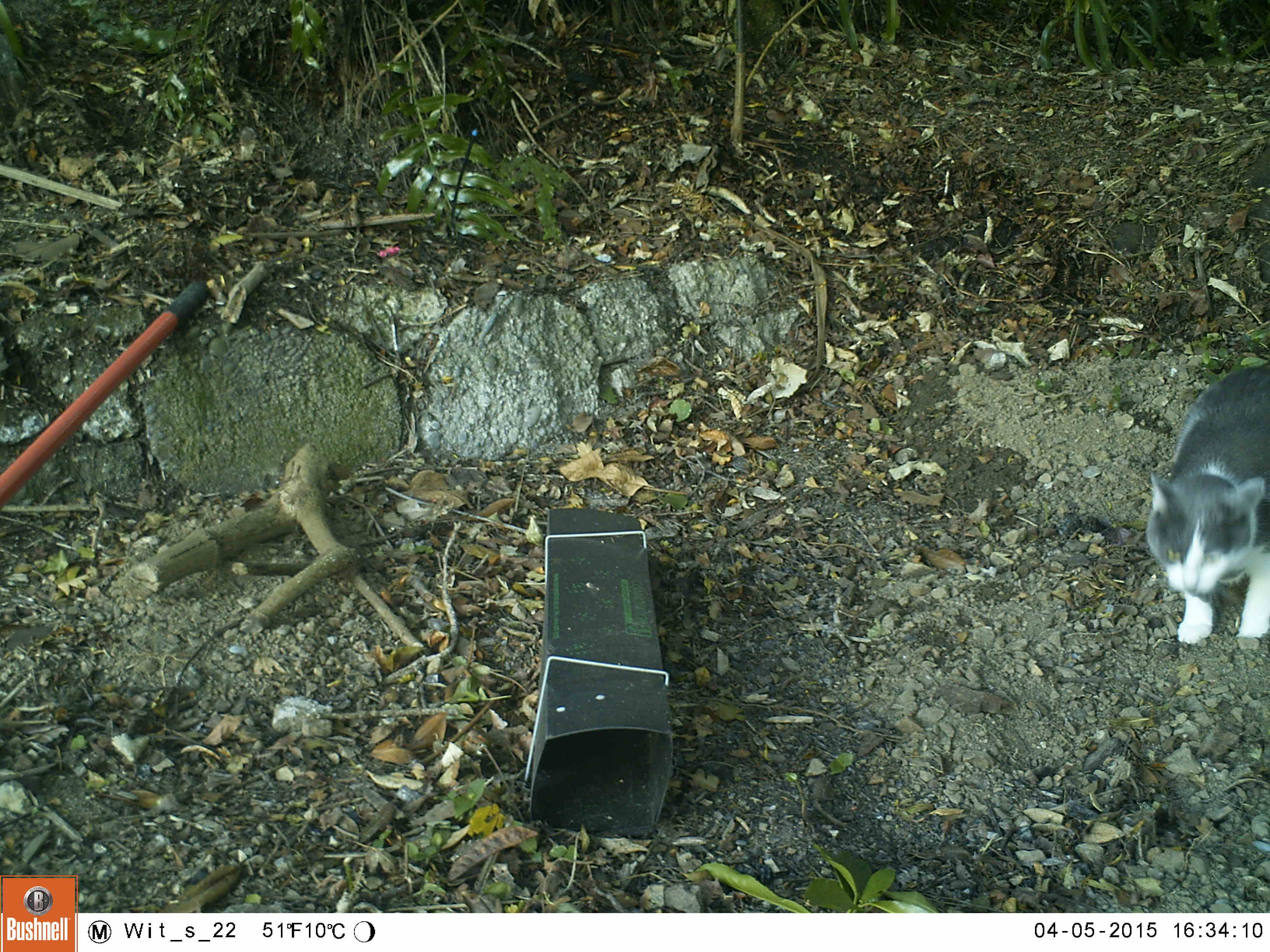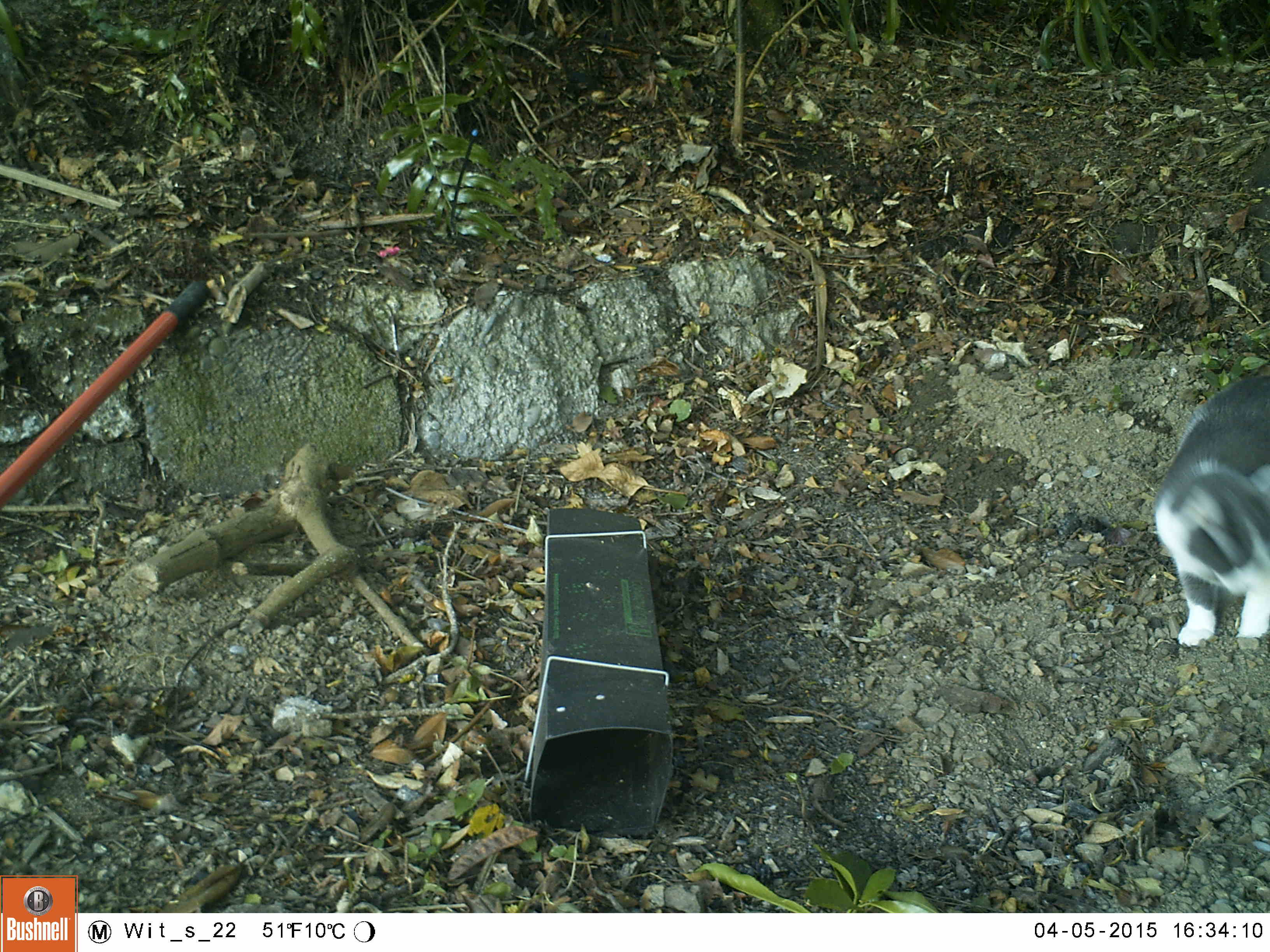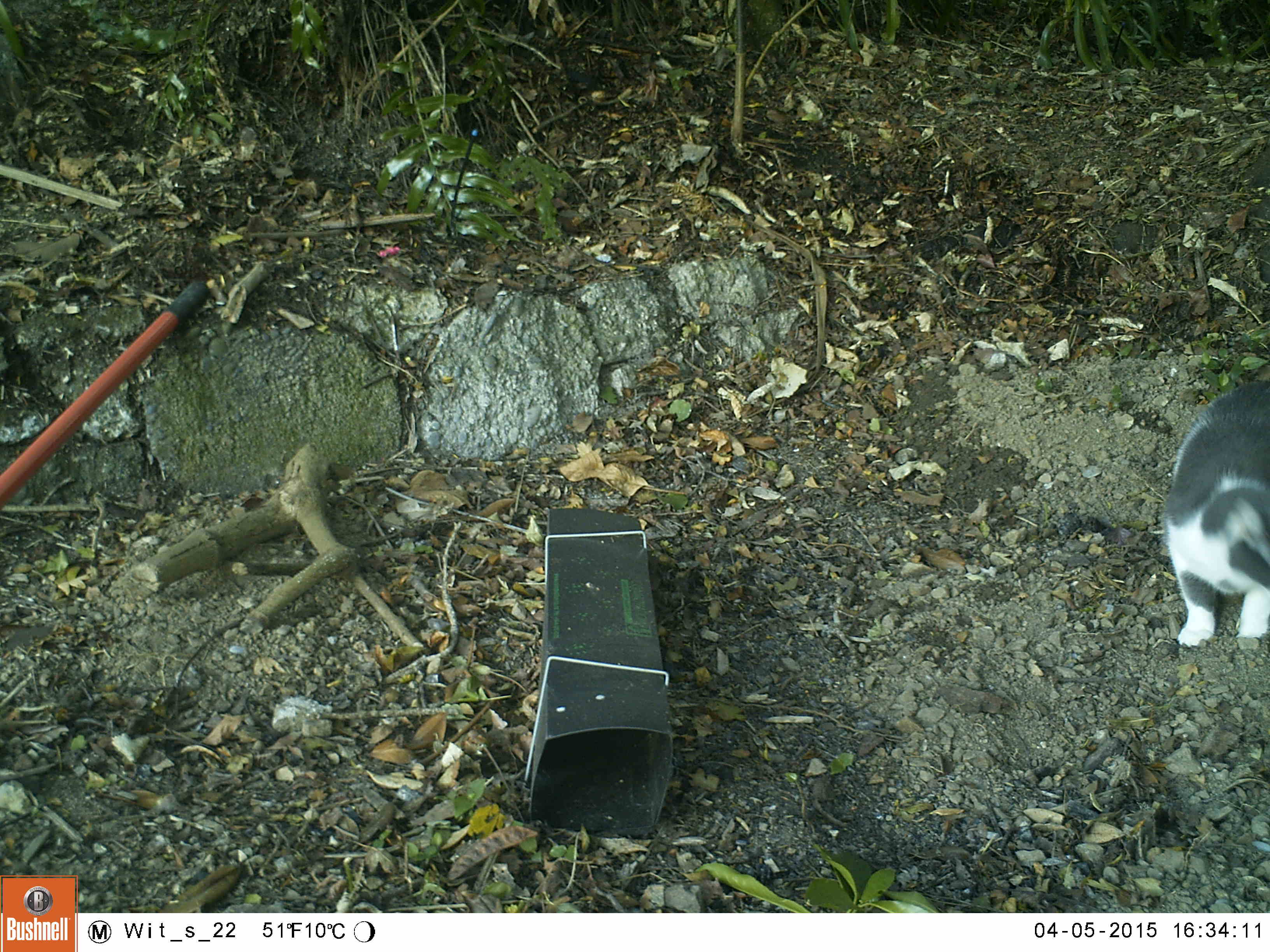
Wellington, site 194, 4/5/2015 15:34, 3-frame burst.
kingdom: Animalia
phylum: Chordata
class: Mammalia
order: Carnivora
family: Felidae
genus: Felis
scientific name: Felis catus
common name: cat